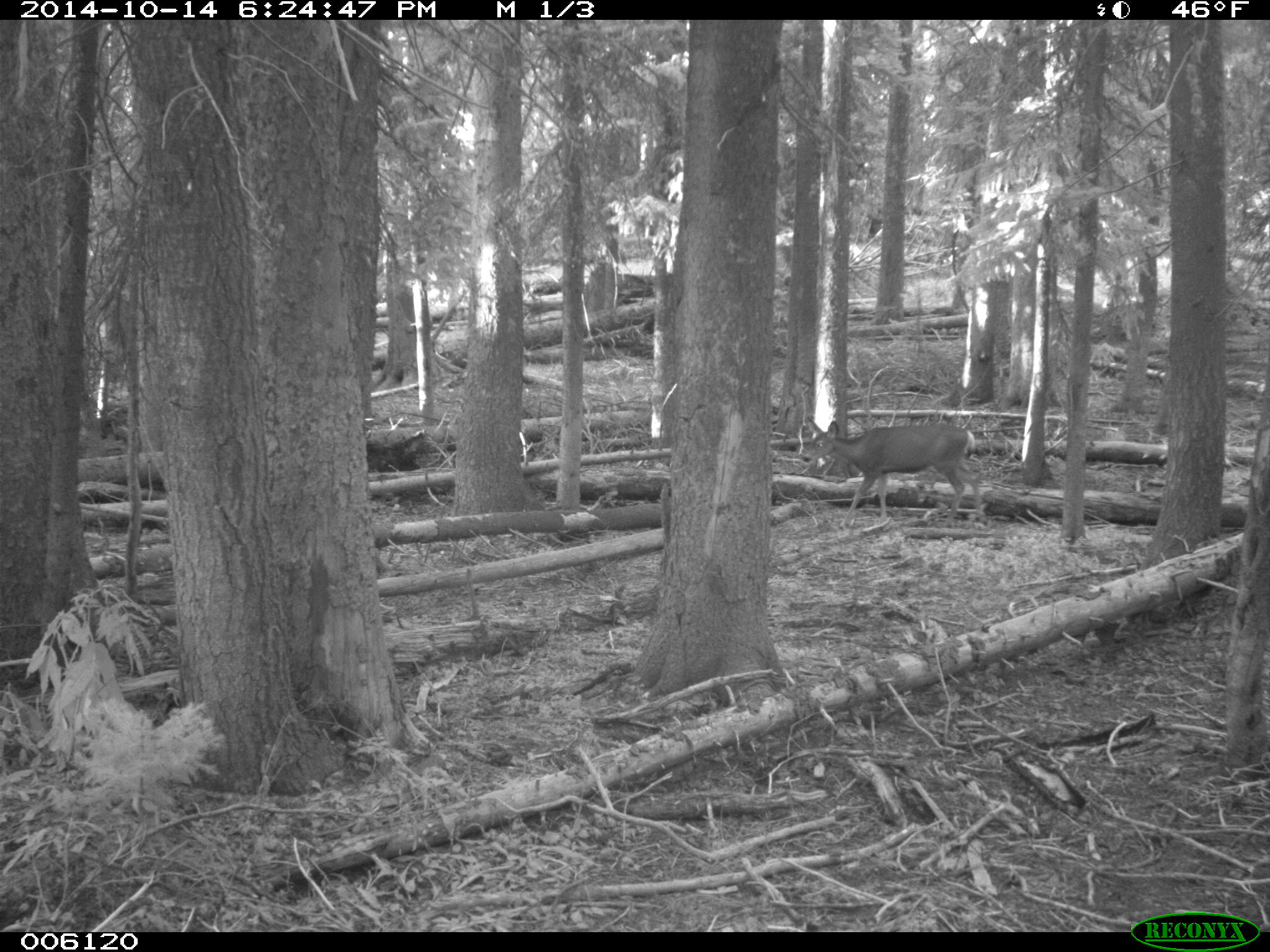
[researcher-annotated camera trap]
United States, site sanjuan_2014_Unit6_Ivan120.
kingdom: Animalia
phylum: Chordata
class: Mammalia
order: Artiodactyla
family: Cervidae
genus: Odocoileus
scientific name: Odocoileus hemionus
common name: mule deer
Odocoileus hemionus (mule deer).